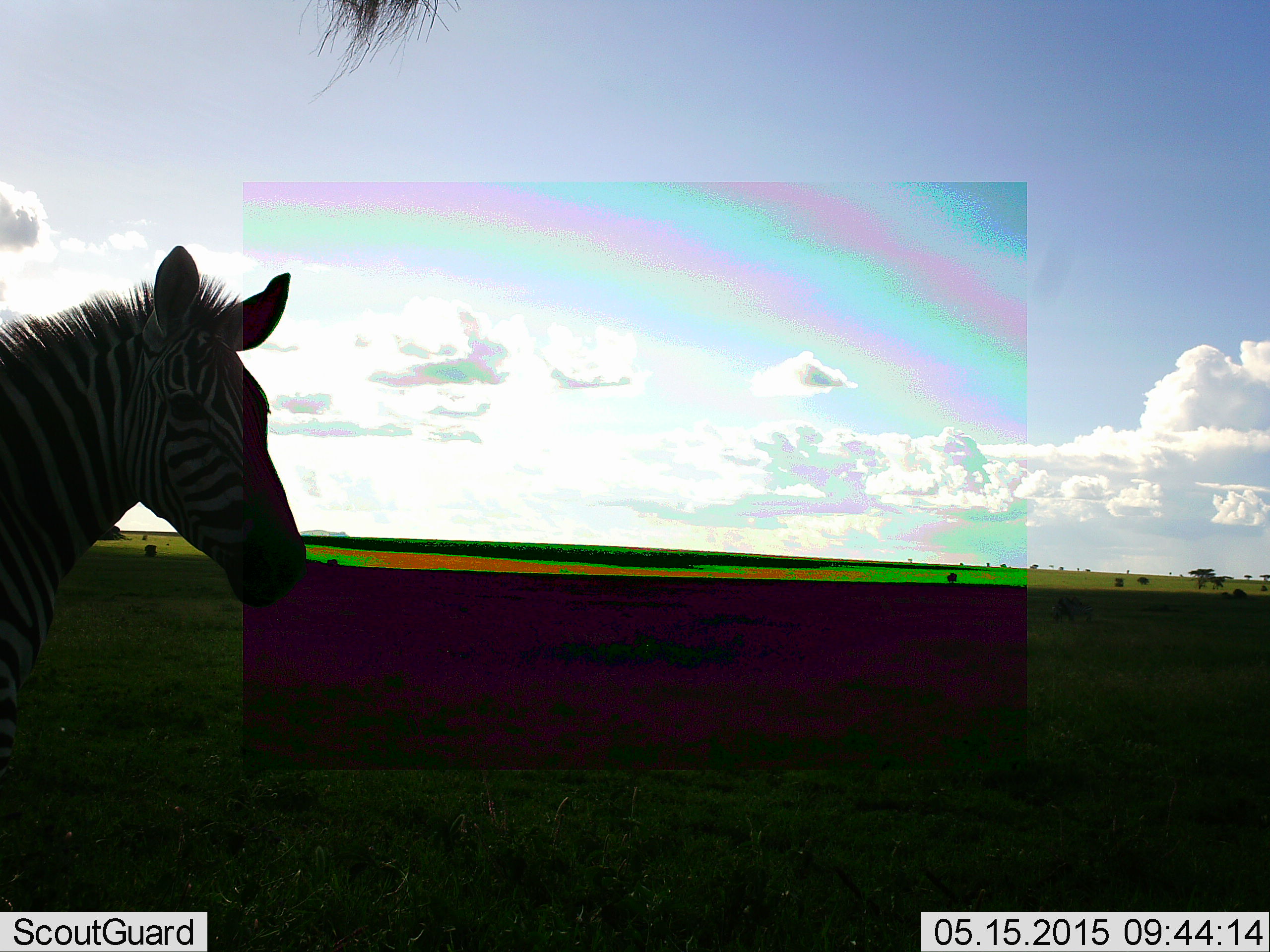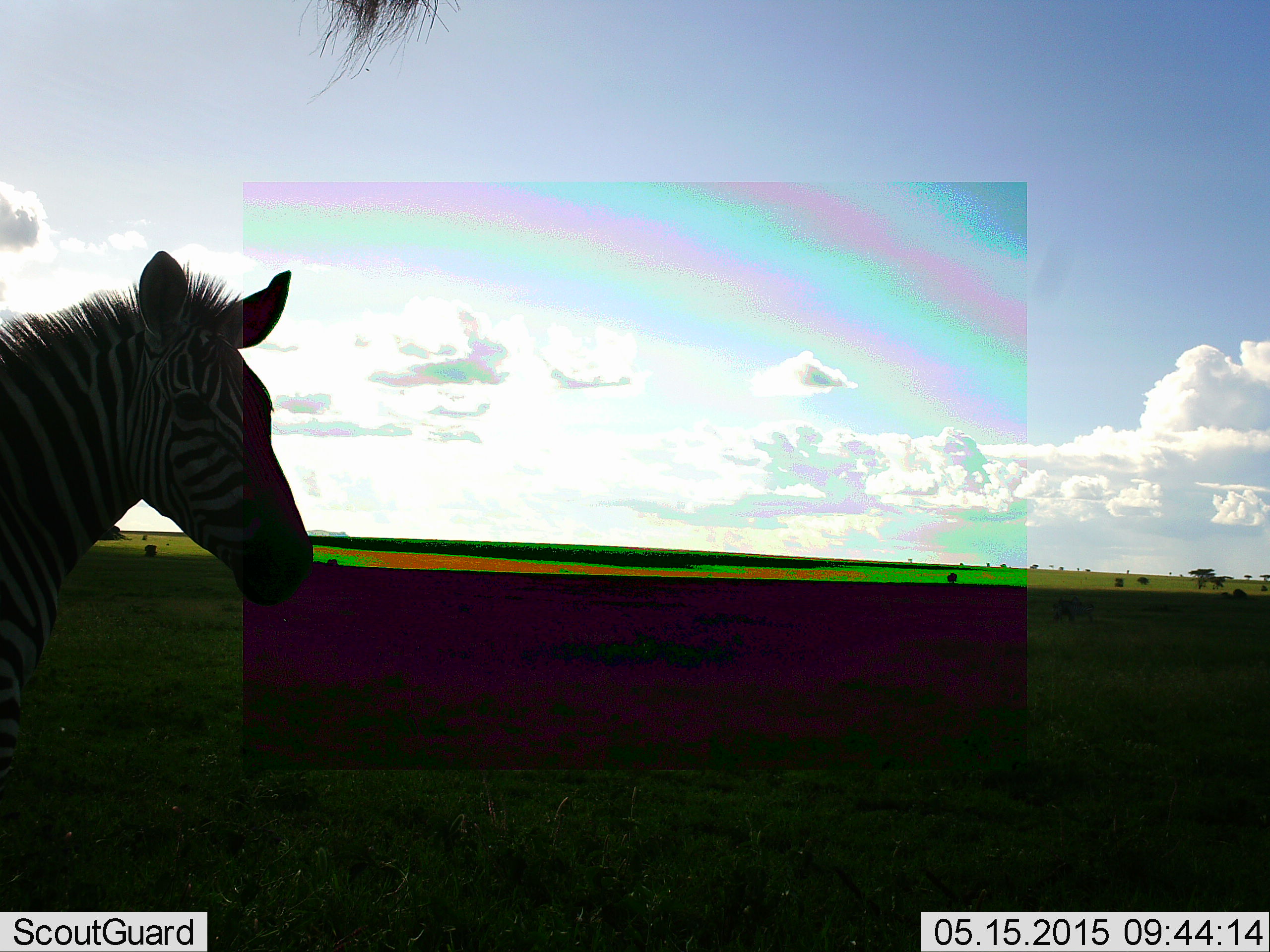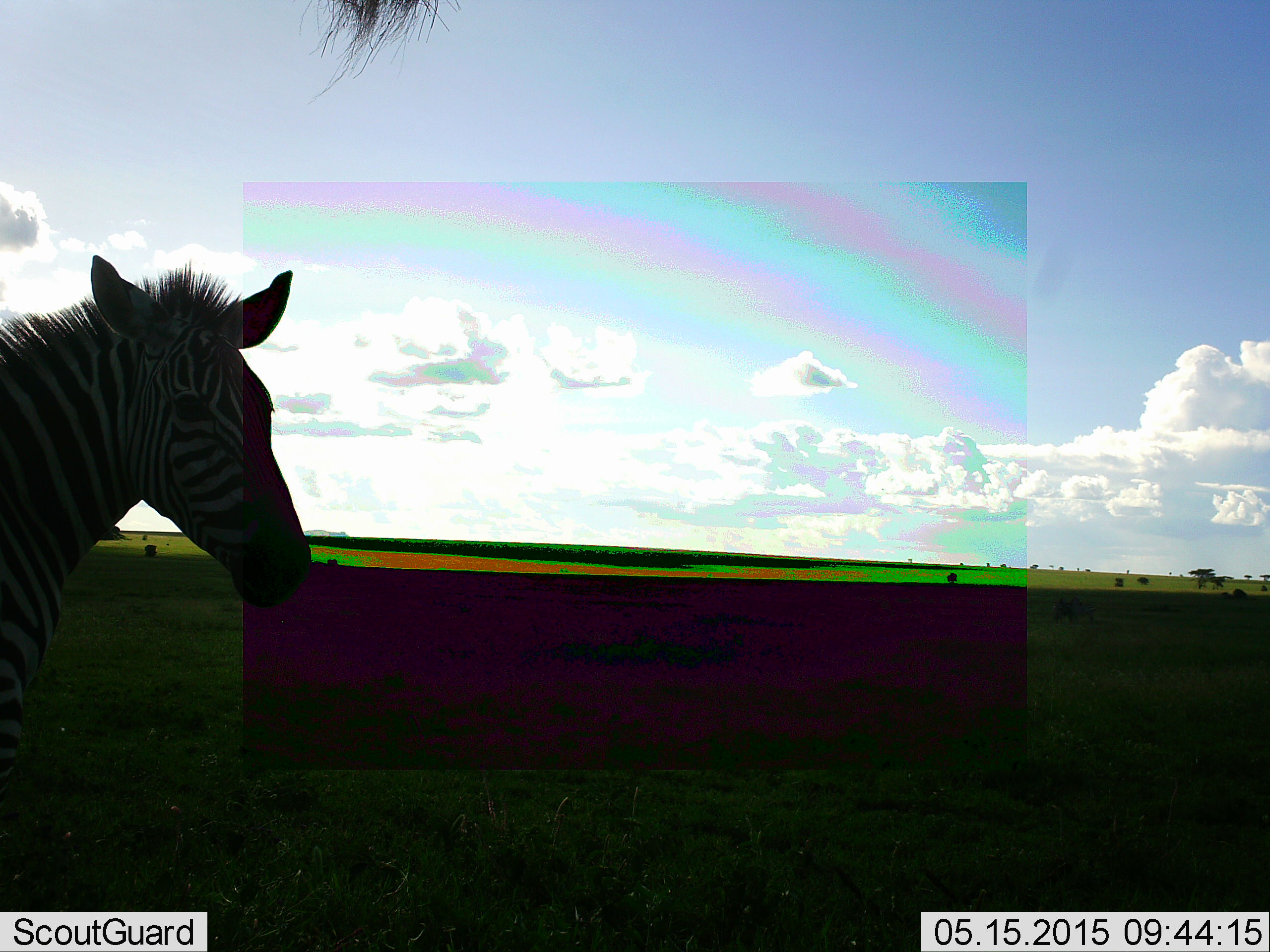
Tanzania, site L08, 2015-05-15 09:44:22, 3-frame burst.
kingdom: Animalia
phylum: Chordata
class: Mammalia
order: Perissodactyla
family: Equidae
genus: Equus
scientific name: Equus quagga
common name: plains zebra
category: zebra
Zebra (plains zebra) (Equus quagga), count 1. Behavior (volunteer vote fractions): standing 100%, resting 0%, moving 0%, interacting 0%. Young present (vote fraction): 0%. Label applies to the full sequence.